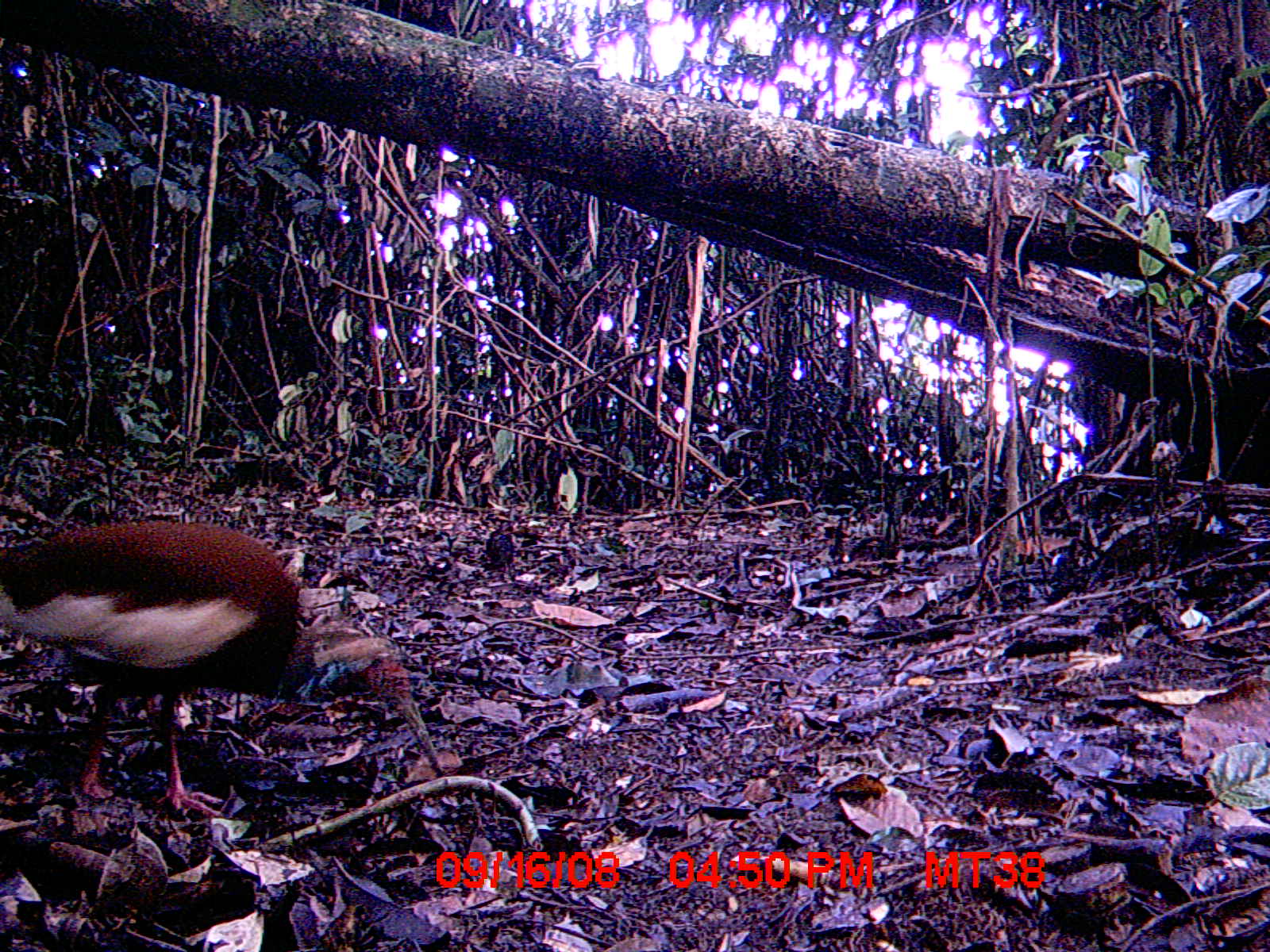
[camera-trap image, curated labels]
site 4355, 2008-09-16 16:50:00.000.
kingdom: Animalia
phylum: Chordata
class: Aves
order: Cuculiformes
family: Cuculidae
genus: Coua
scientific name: Coua serriana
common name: red-breasted coua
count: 1